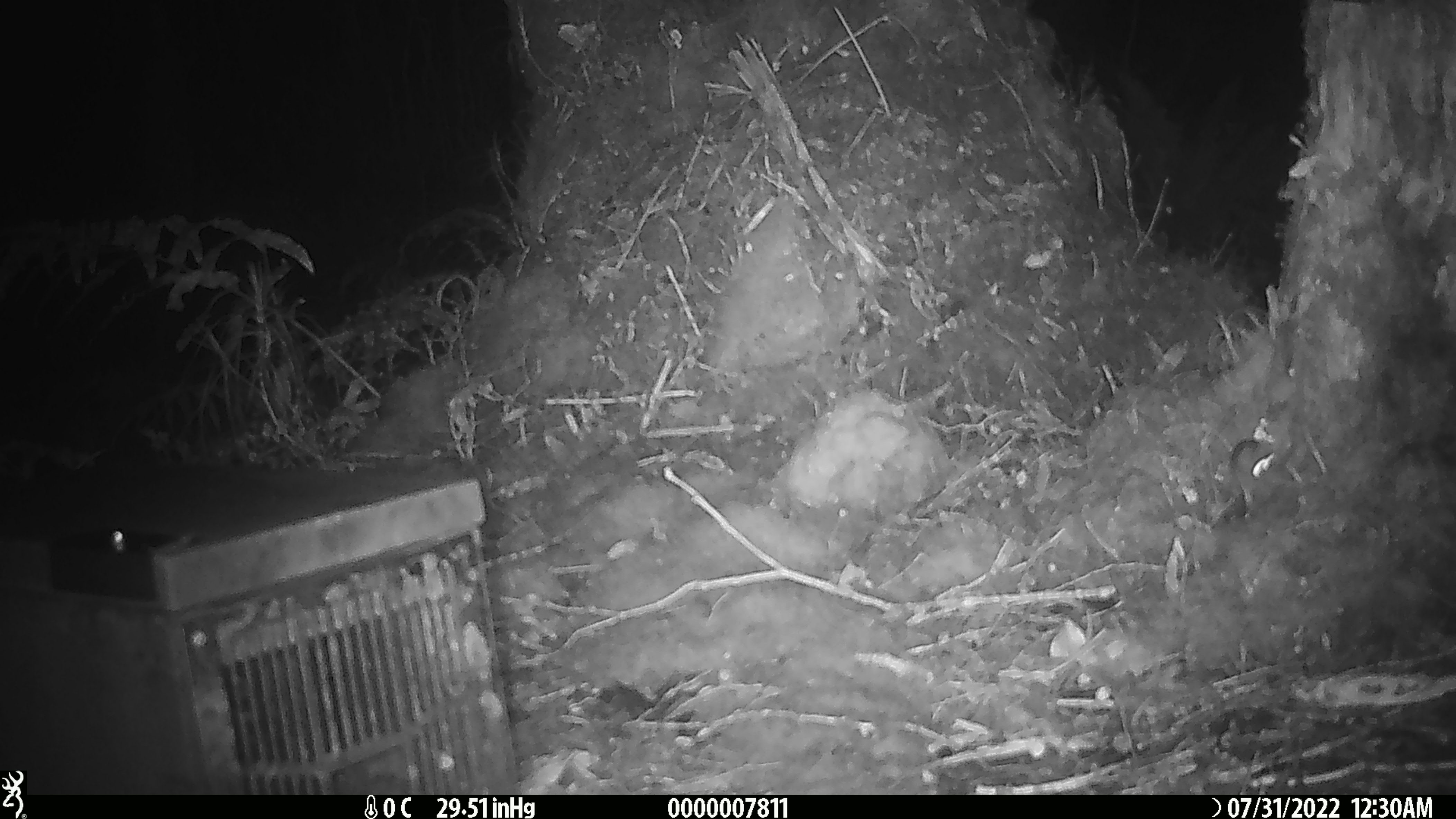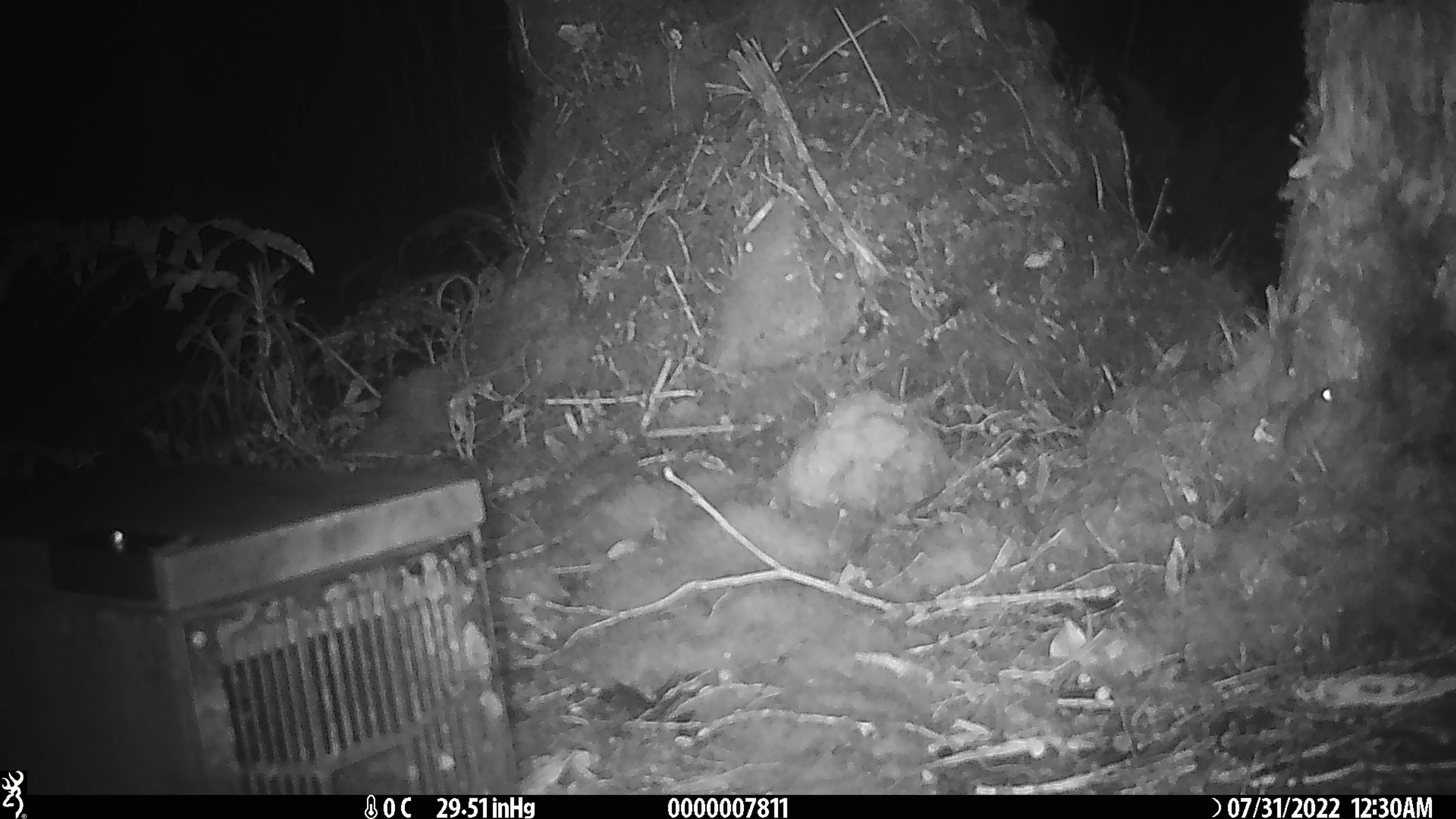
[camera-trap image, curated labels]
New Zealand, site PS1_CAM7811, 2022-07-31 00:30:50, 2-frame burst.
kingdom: Animalia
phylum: Chordata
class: Mammalia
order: Rodentia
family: Muridae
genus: Mus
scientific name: Mus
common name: mouse